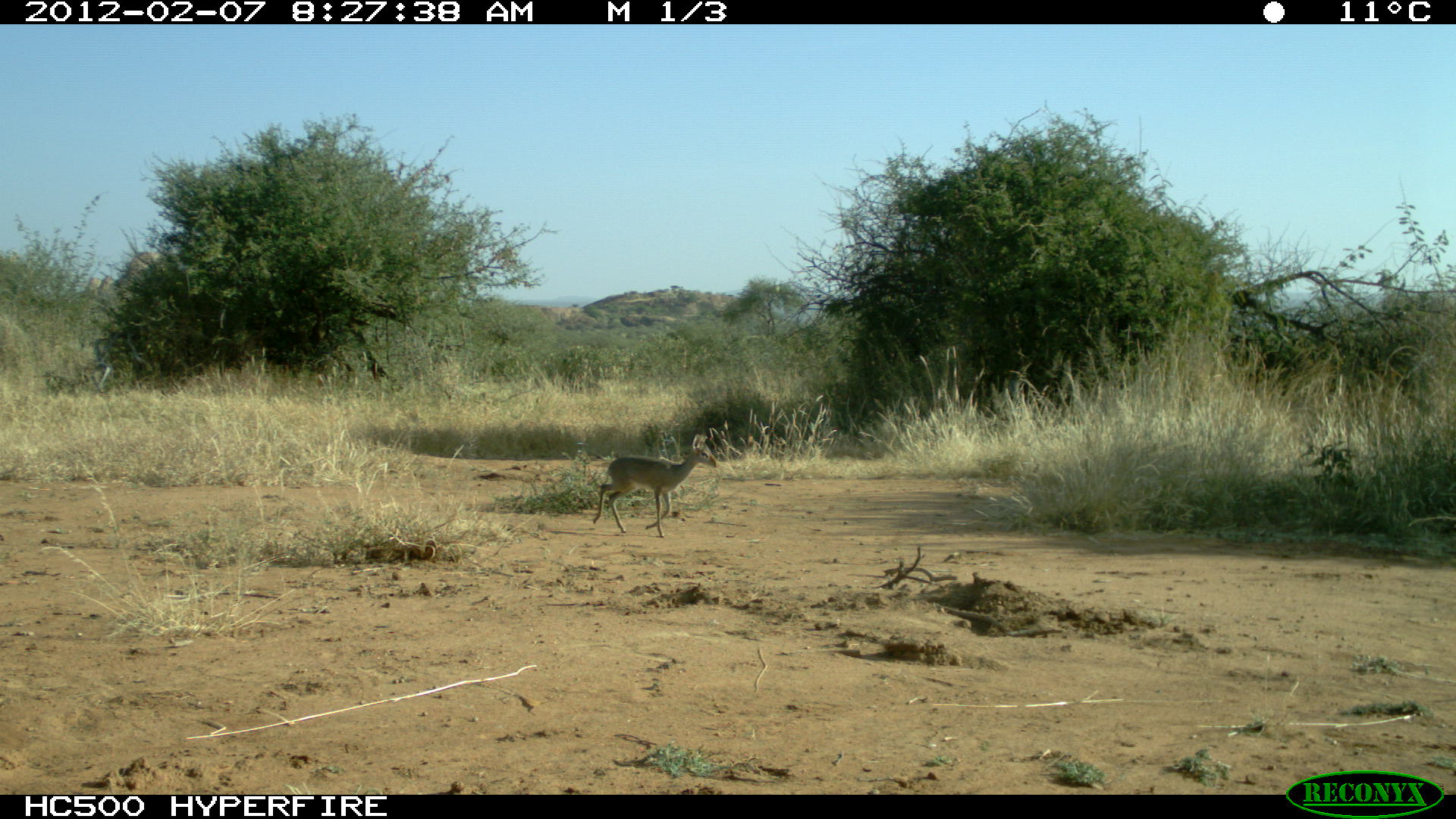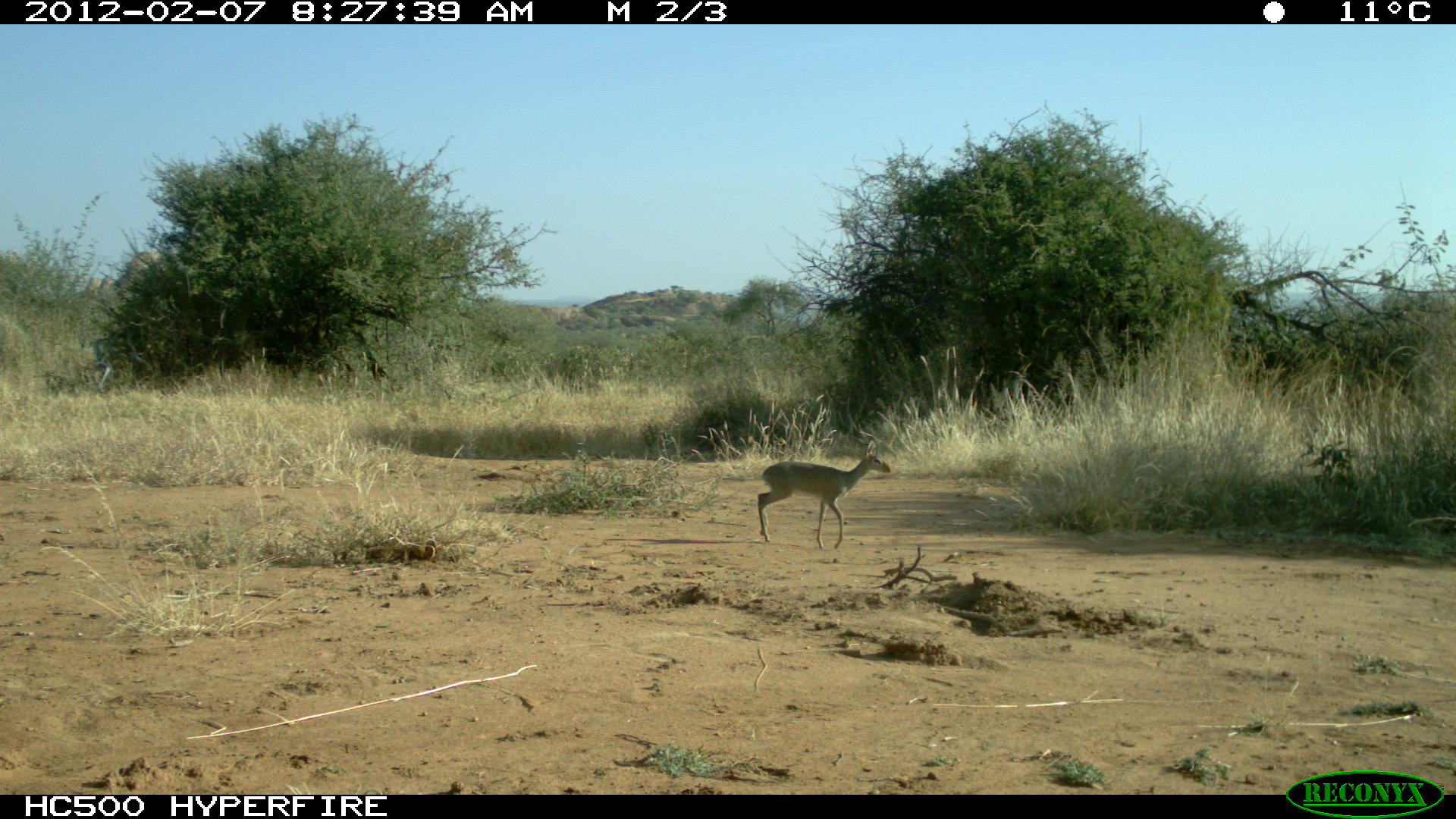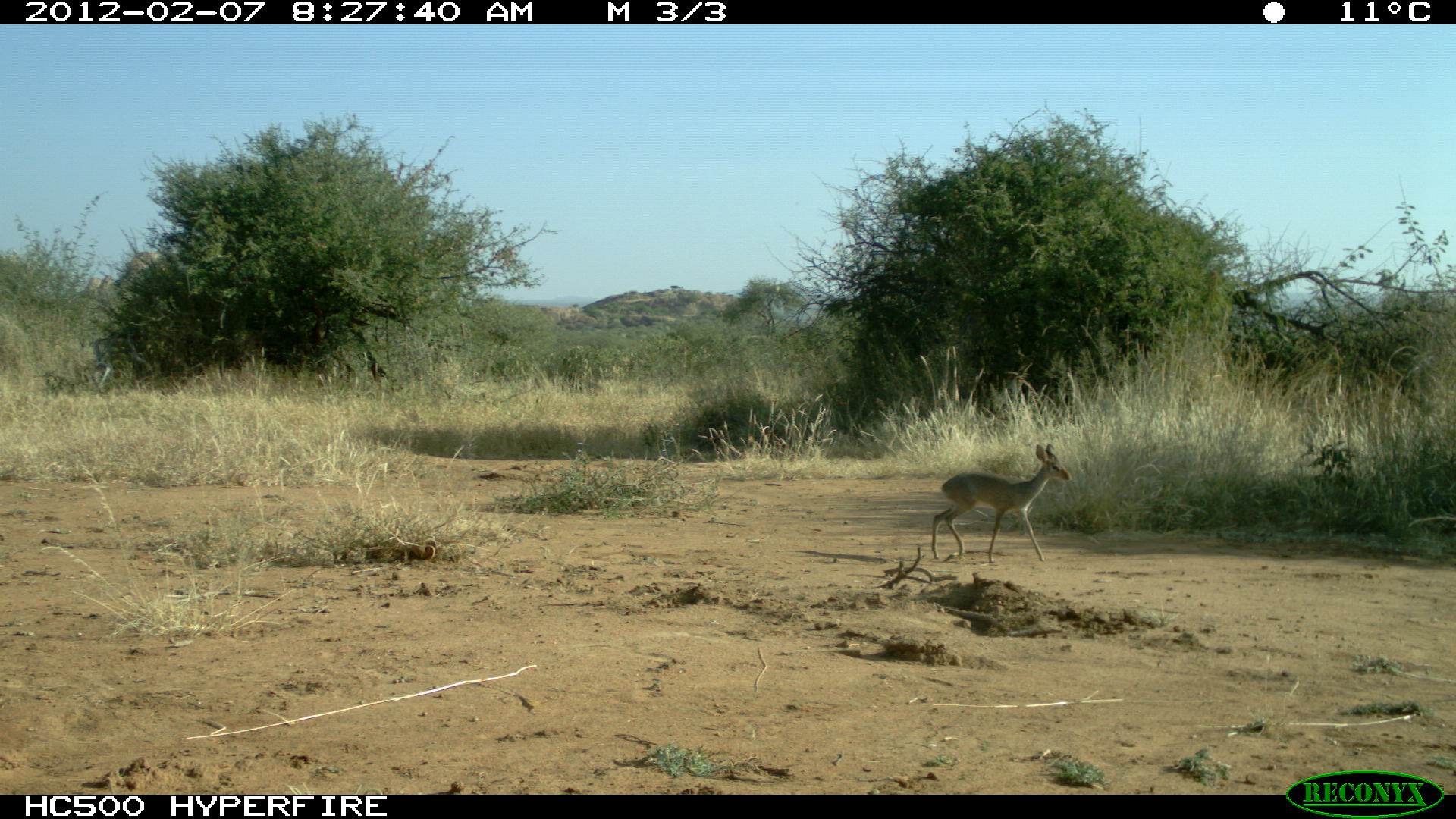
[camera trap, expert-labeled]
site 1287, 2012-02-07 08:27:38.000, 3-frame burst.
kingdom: Animalia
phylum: Chordata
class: Mammalia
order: Artiodactyla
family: Bovidae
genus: Madoqua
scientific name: Madoqua guentheri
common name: günther's dik-dik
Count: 1.